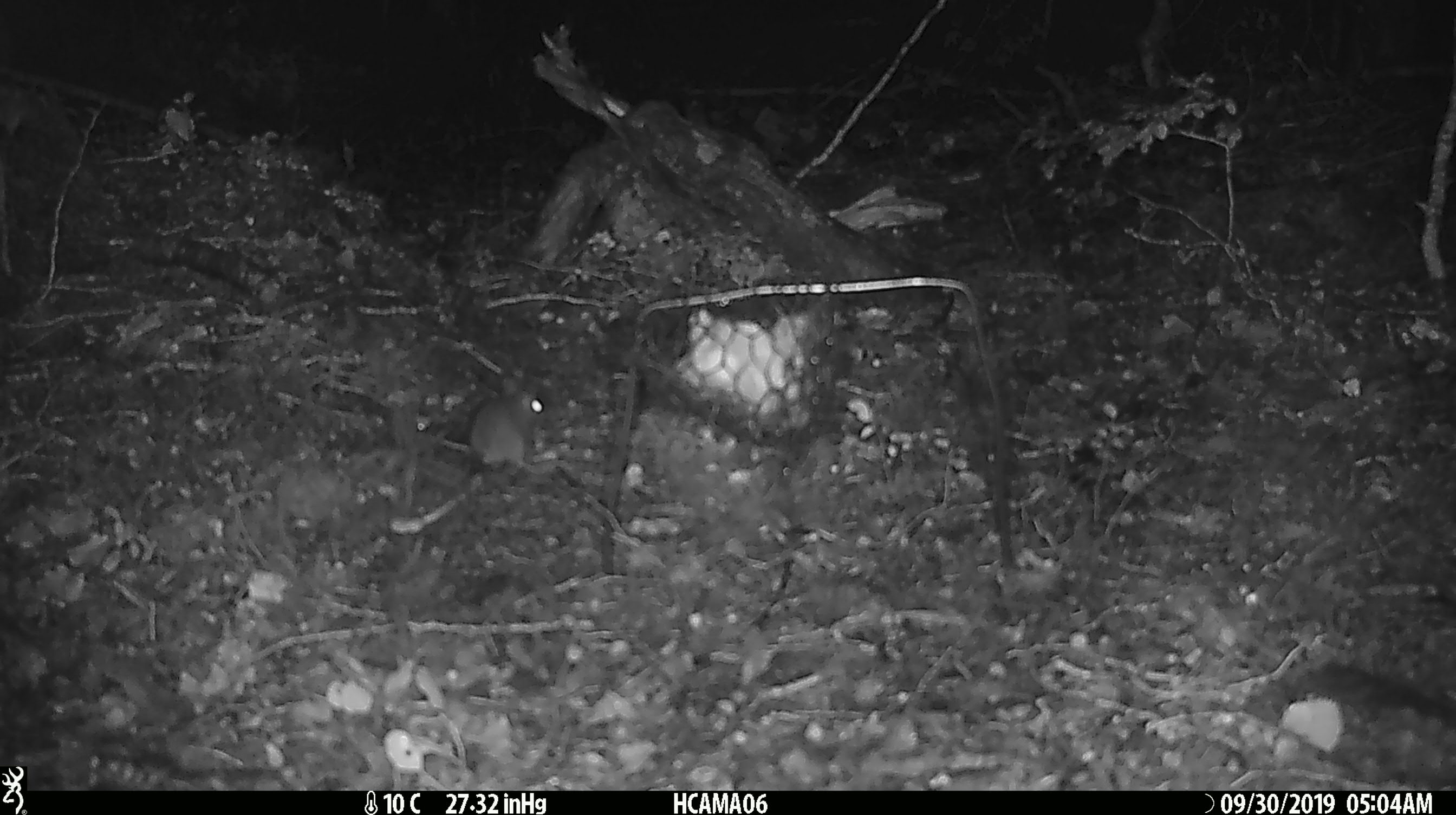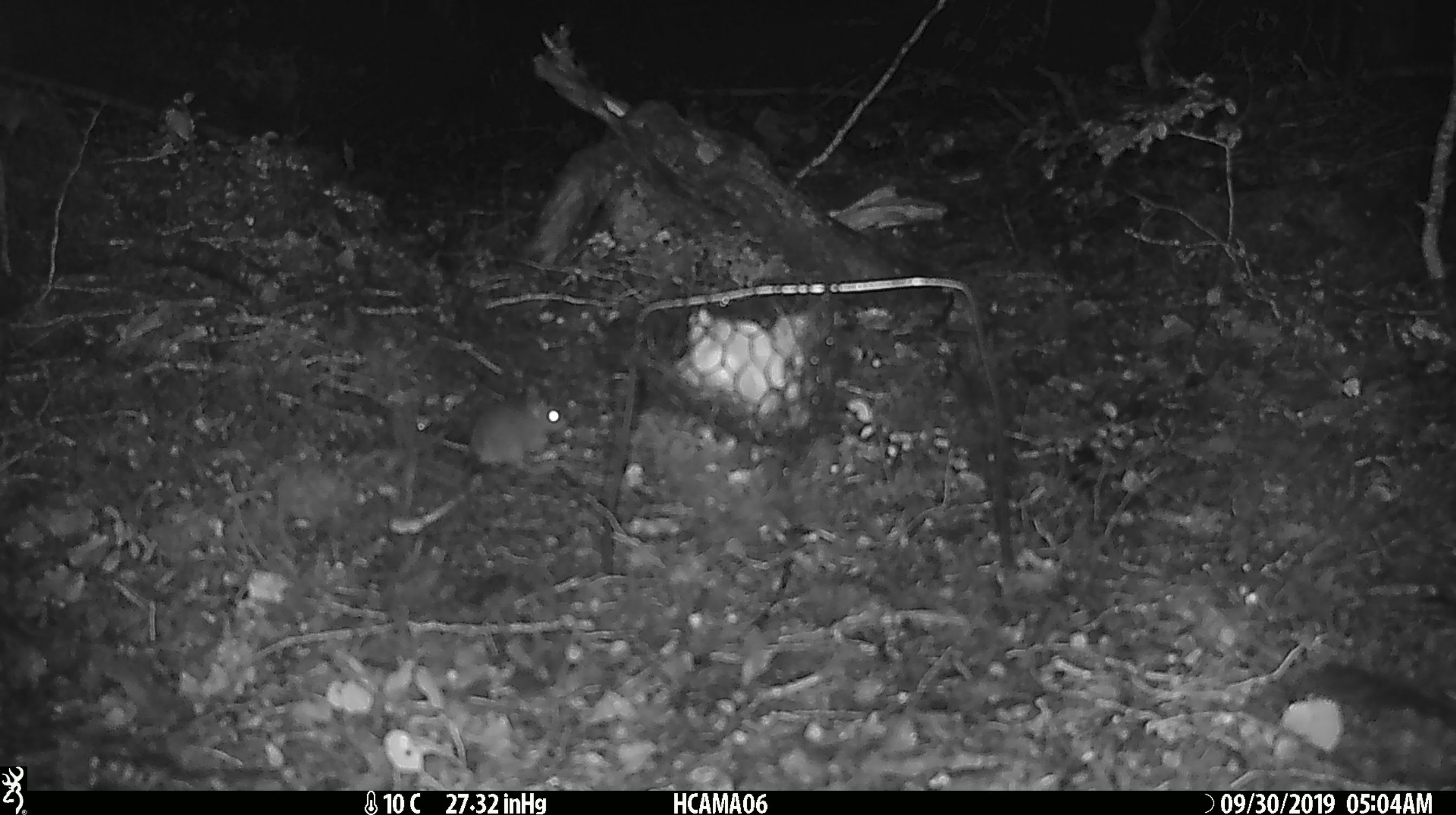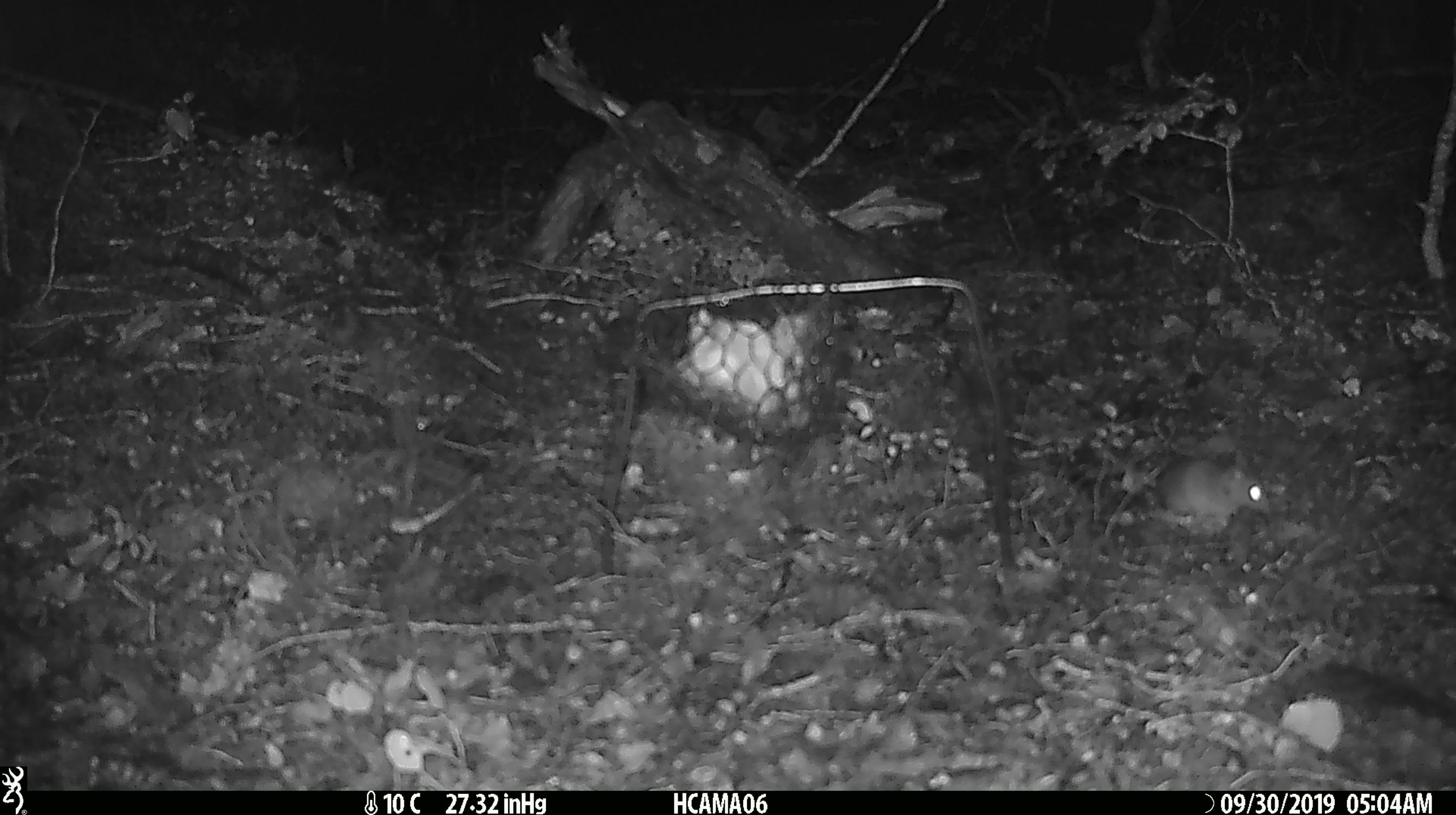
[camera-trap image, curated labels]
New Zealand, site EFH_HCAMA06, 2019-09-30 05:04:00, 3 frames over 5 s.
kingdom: Animalia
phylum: Chordata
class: Mammalia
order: Rodentia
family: Muridae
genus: Mus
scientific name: Mus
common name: mouse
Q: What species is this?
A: Mouse (Mus).